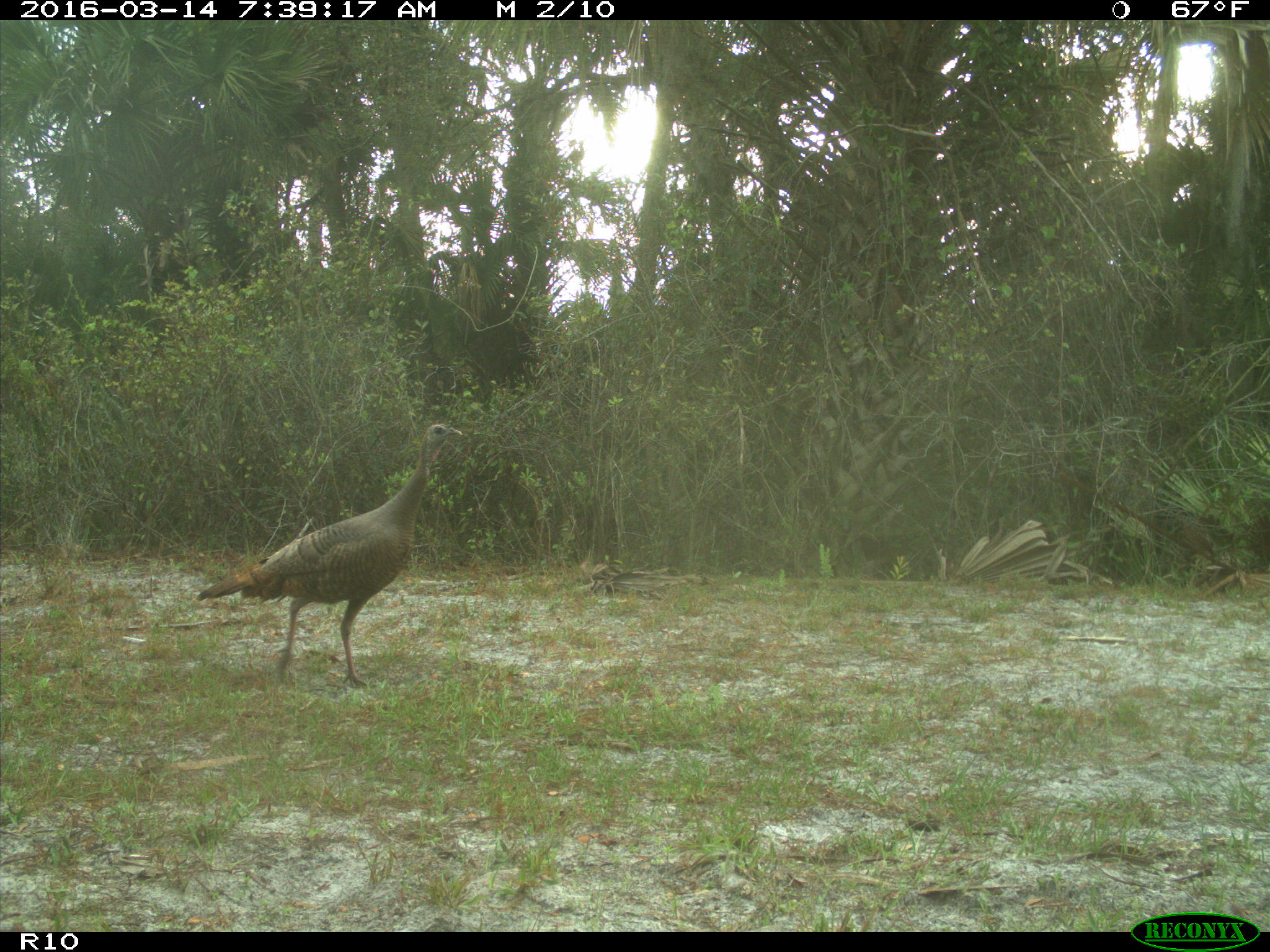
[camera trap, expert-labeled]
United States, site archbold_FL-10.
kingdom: Animalia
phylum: Chordata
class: Aves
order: Galliformes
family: Phasianidae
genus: Meleagris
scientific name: Meleagris gallopavo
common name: wild turkey